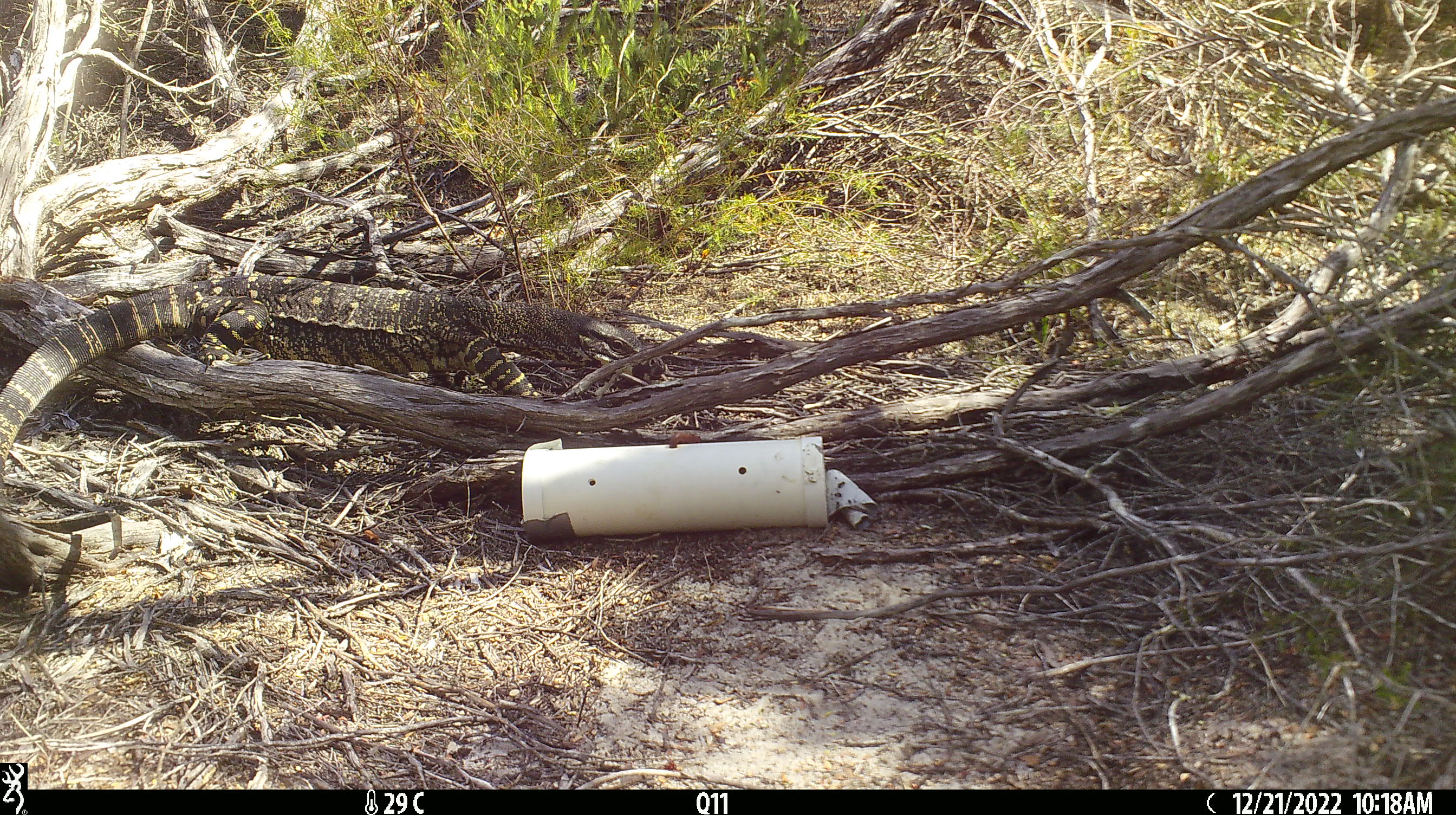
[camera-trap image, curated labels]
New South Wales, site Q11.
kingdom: Animalia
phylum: Chordata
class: Reptilia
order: Squamata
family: Varanidae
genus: Varanus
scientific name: Varanus varius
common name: lace monitor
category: goanna